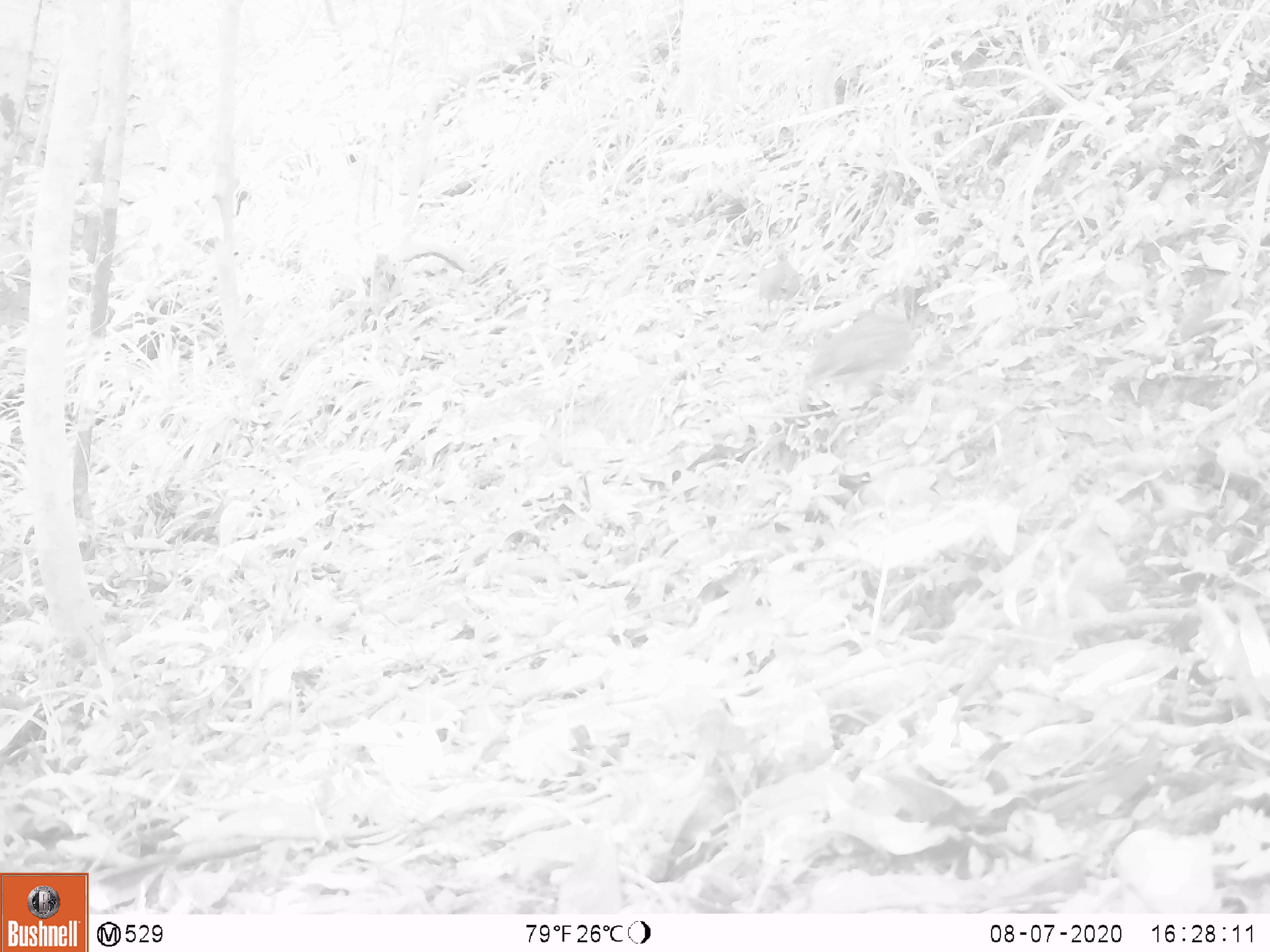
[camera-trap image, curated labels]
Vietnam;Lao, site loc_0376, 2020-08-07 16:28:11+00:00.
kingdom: Animalia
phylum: Chordata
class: Aves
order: Galliformes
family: Phasianidae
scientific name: Phasianidae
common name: partridge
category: unidentified partridge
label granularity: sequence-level